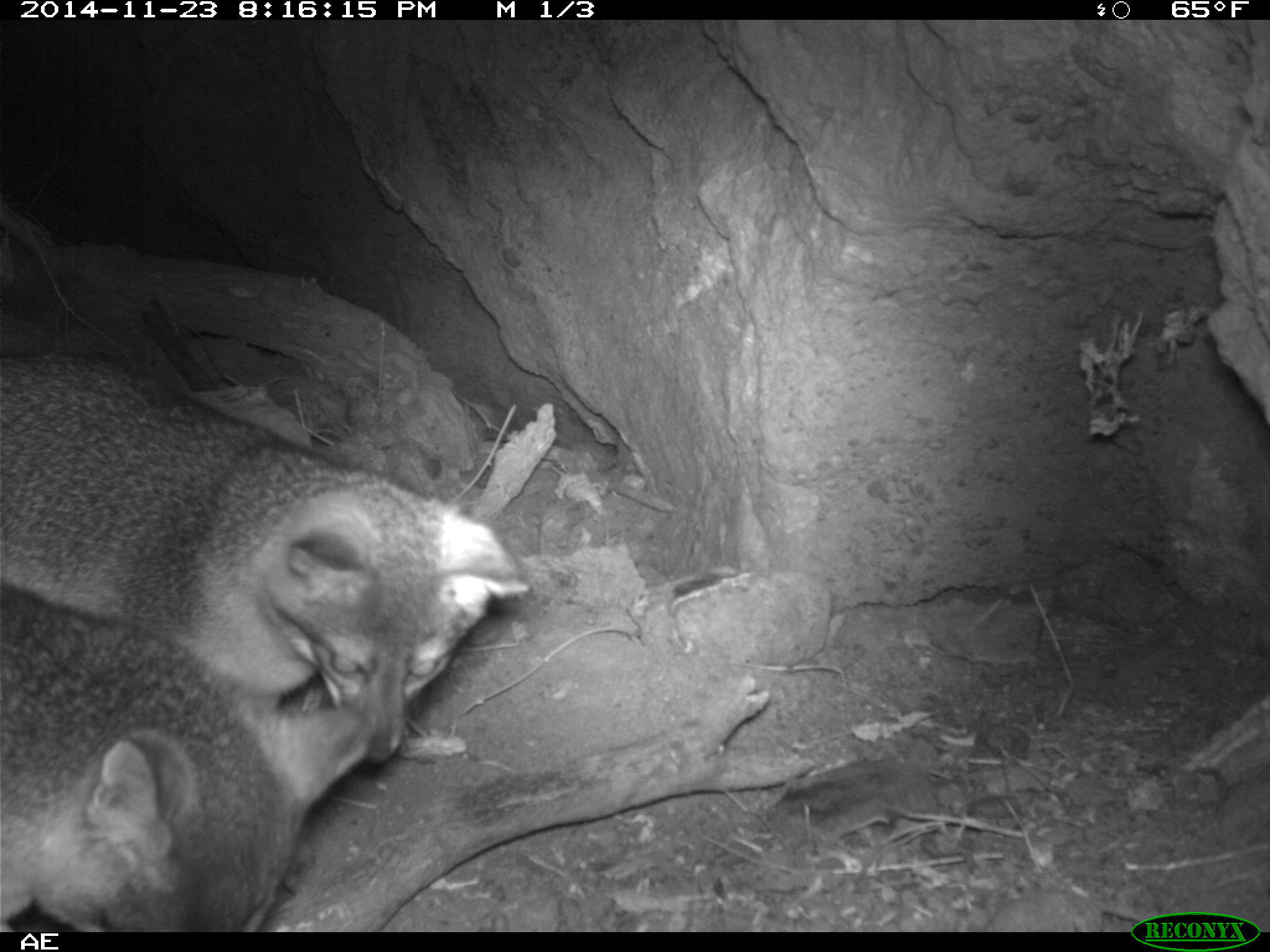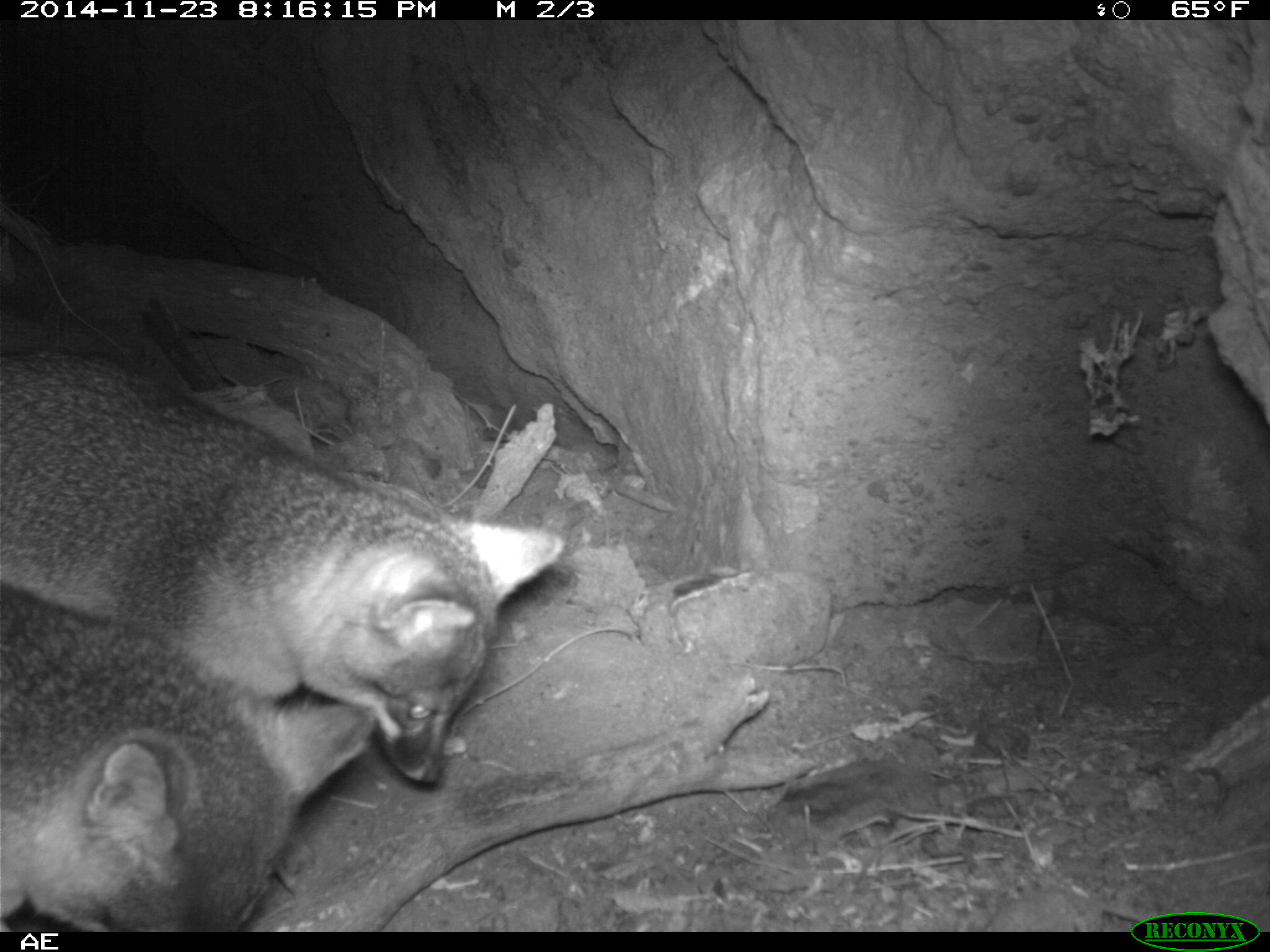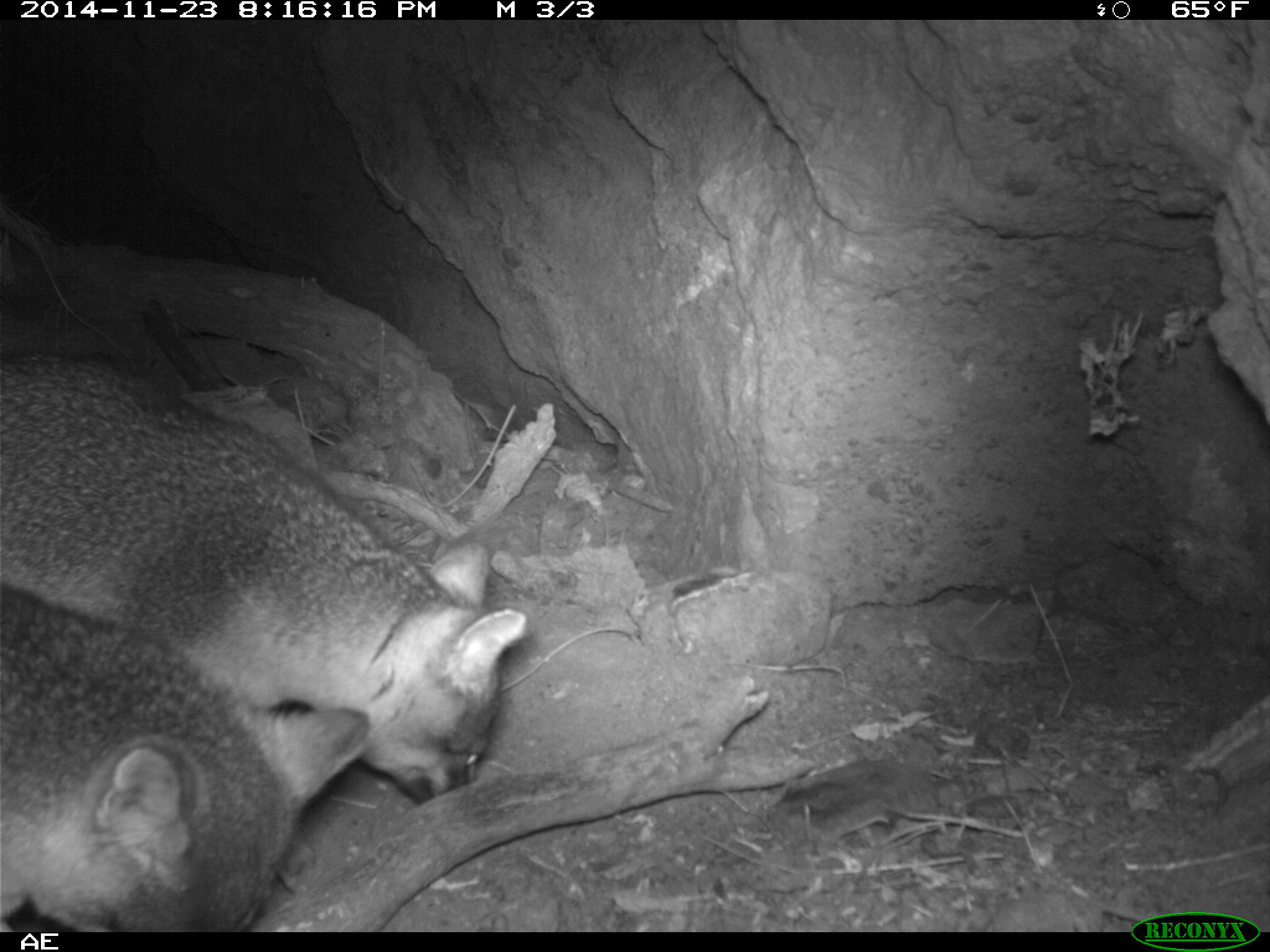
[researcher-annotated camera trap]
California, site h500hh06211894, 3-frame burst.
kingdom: Animalia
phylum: Chordata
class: Mammalia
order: Carnivora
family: Canidae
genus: Urocyon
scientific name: Urocyon littoralis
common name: island fox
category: fox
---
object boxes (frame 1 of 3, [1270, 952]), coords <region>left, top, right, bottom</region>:
fox: <region>0, 348, 531, 765</region>; <region>0, 572, 372, 932</region>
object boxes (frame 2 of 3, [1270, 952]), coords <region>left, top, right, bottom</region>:
fox: <region>0, 347, 566, 785</region>; <region>0, 582, 377, 932</region>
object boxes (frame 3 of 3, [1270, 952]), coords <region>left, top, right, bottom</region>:
fox: <region>0, 343, 531, 803</region>; <region>0, 575, 373, 933</region>